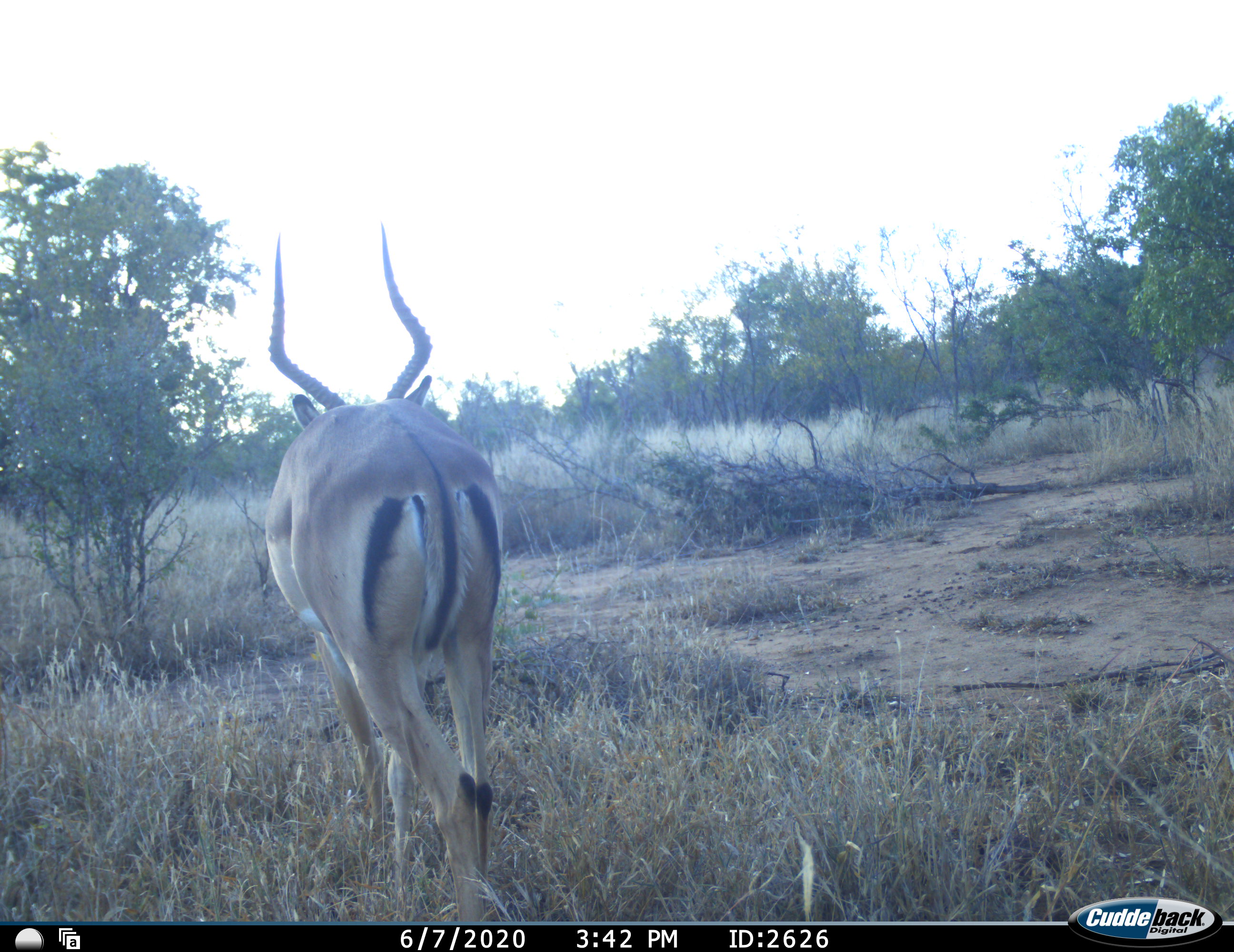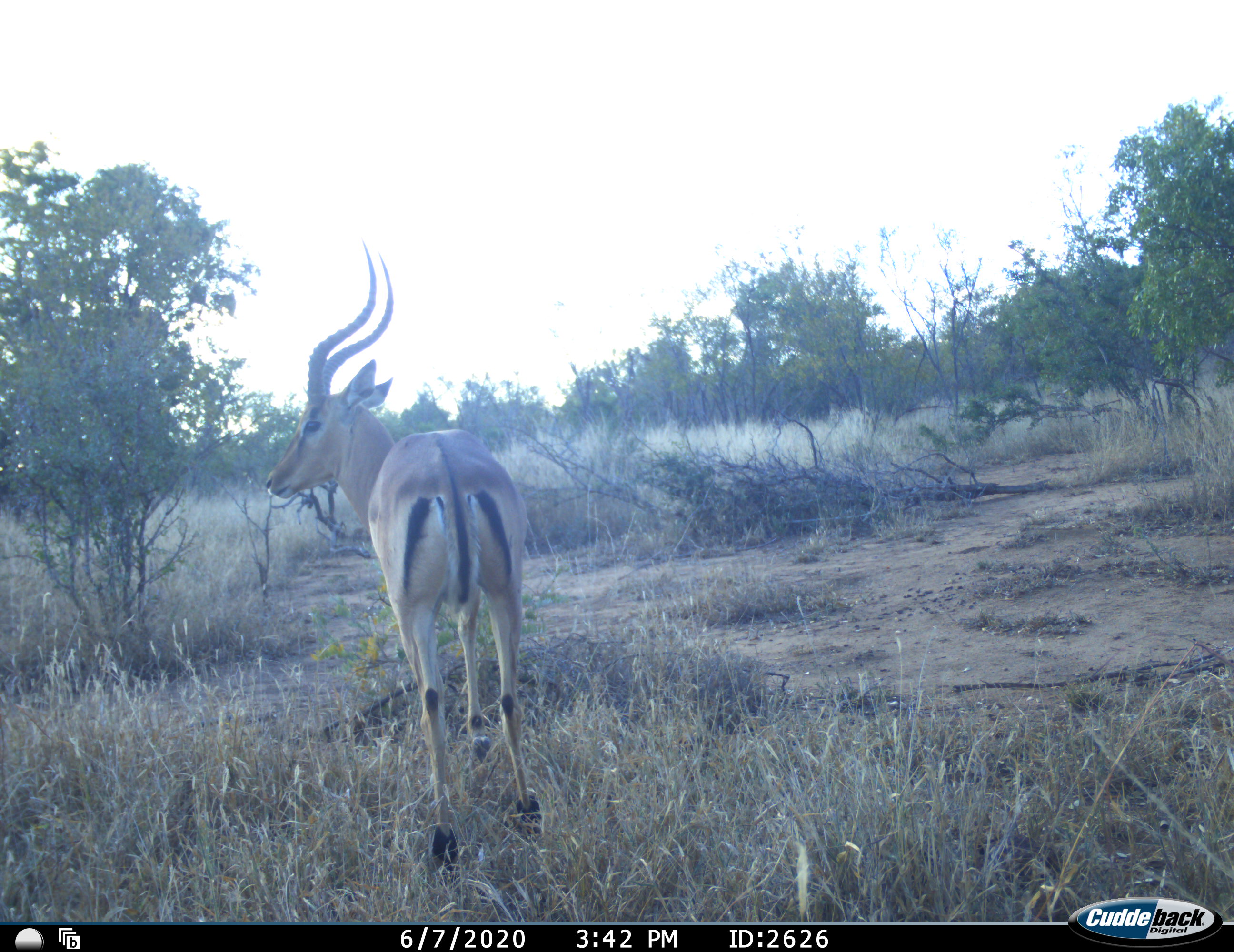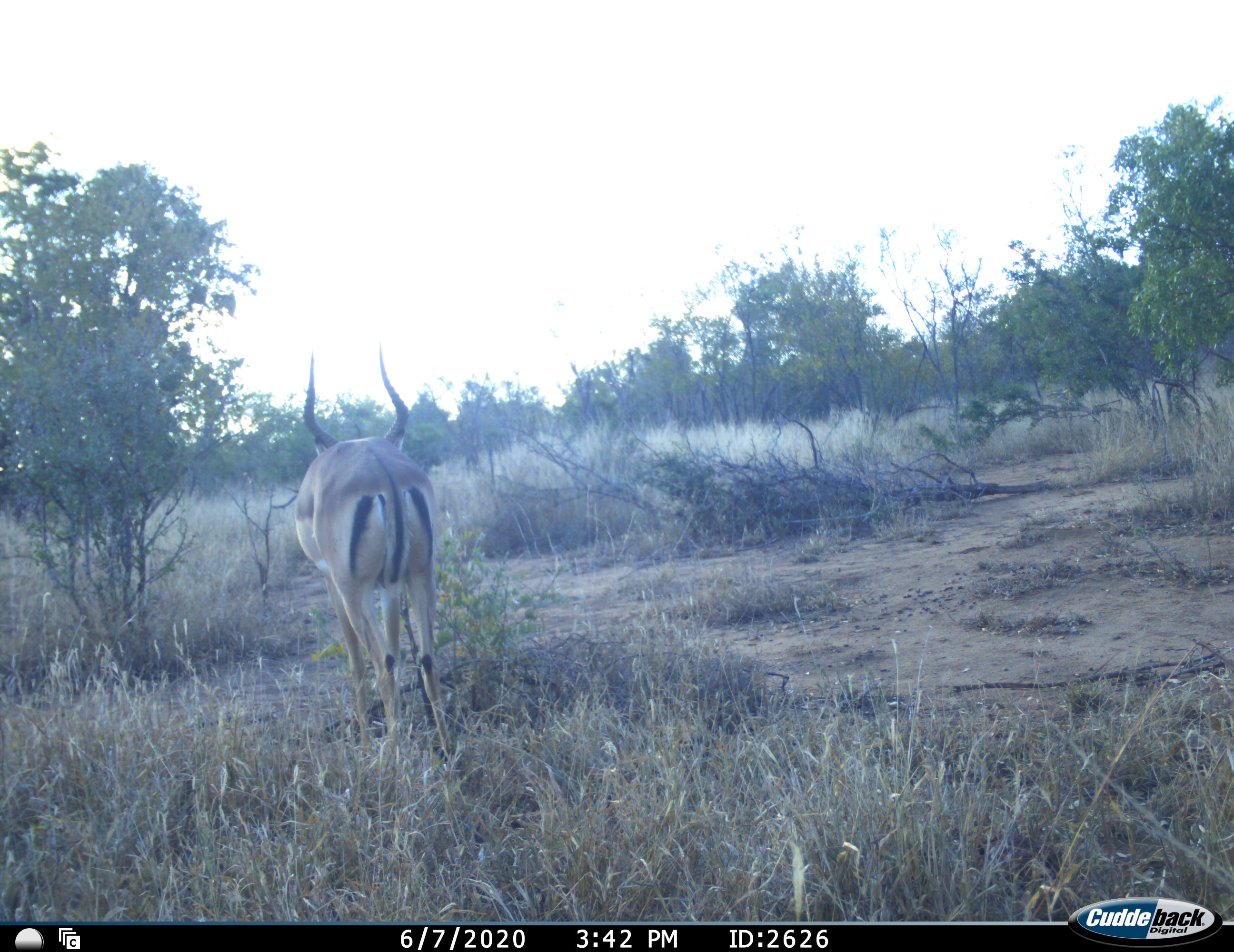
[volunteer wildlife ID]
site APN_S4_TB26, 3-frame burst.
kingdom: Animalia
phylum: Chordata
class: Mammalia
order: Artiodactyla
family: Bovidae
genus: Aepyceros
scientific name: Aepyceros melampus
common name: impala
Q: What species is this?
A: Impala (Aepyceros melampus).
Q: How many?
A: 1.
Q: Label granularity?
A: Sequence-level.